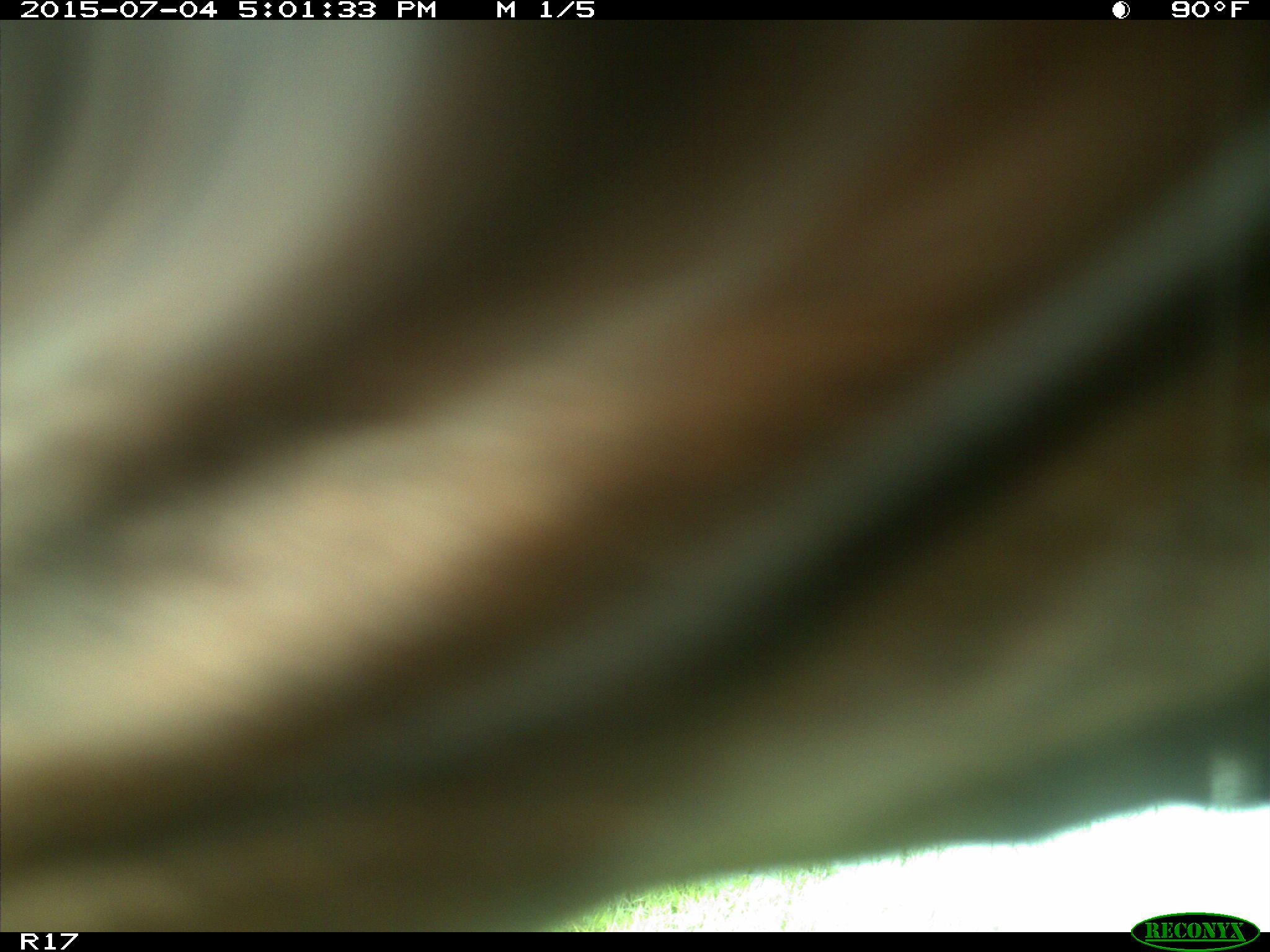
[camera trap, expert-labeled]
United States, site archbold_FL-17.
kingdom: Animalia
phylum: Chordata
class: Mammalia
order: Artiodactyla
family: Bovidae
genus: Bos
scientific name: Bos taurus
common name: domestic cow